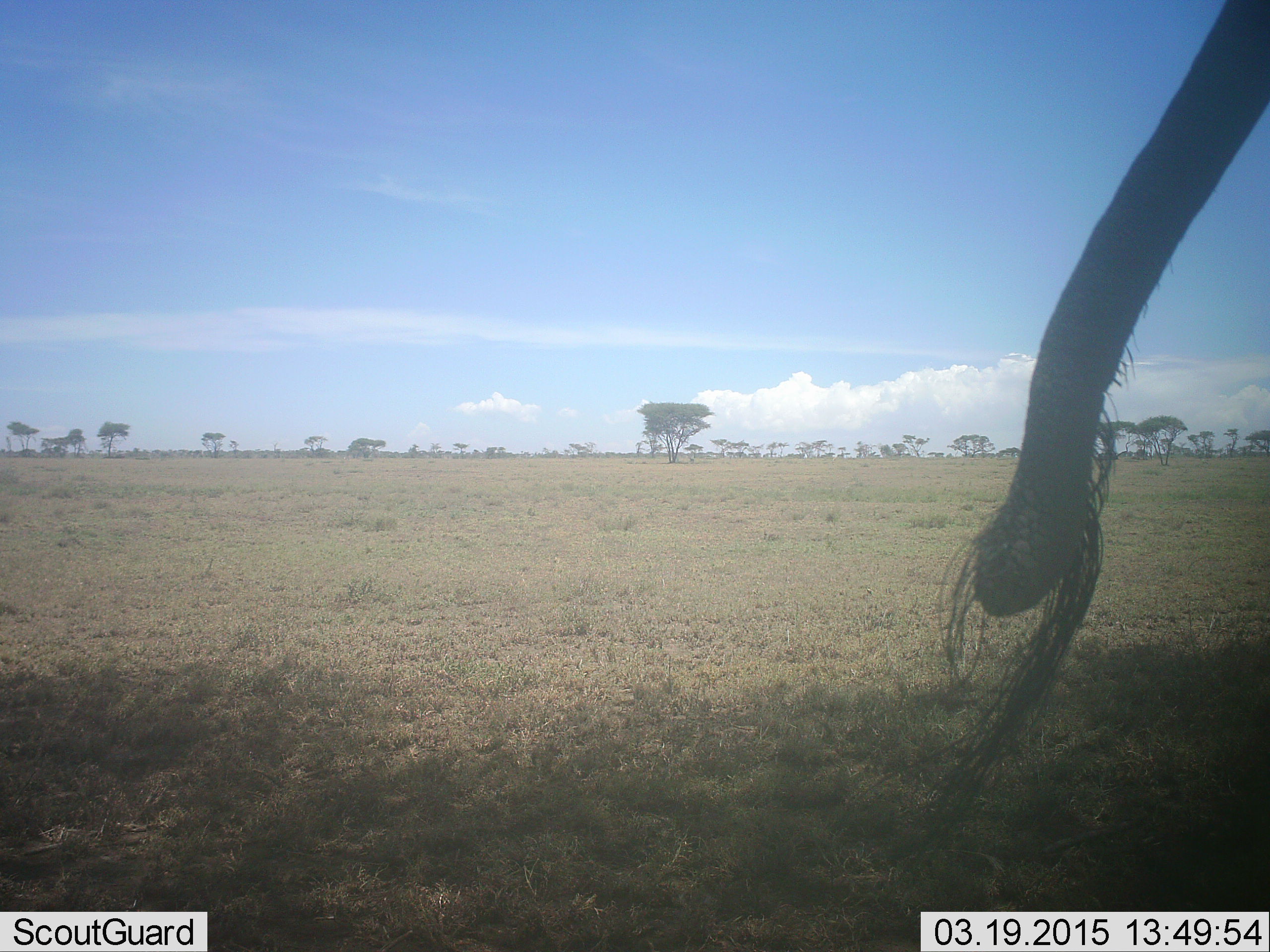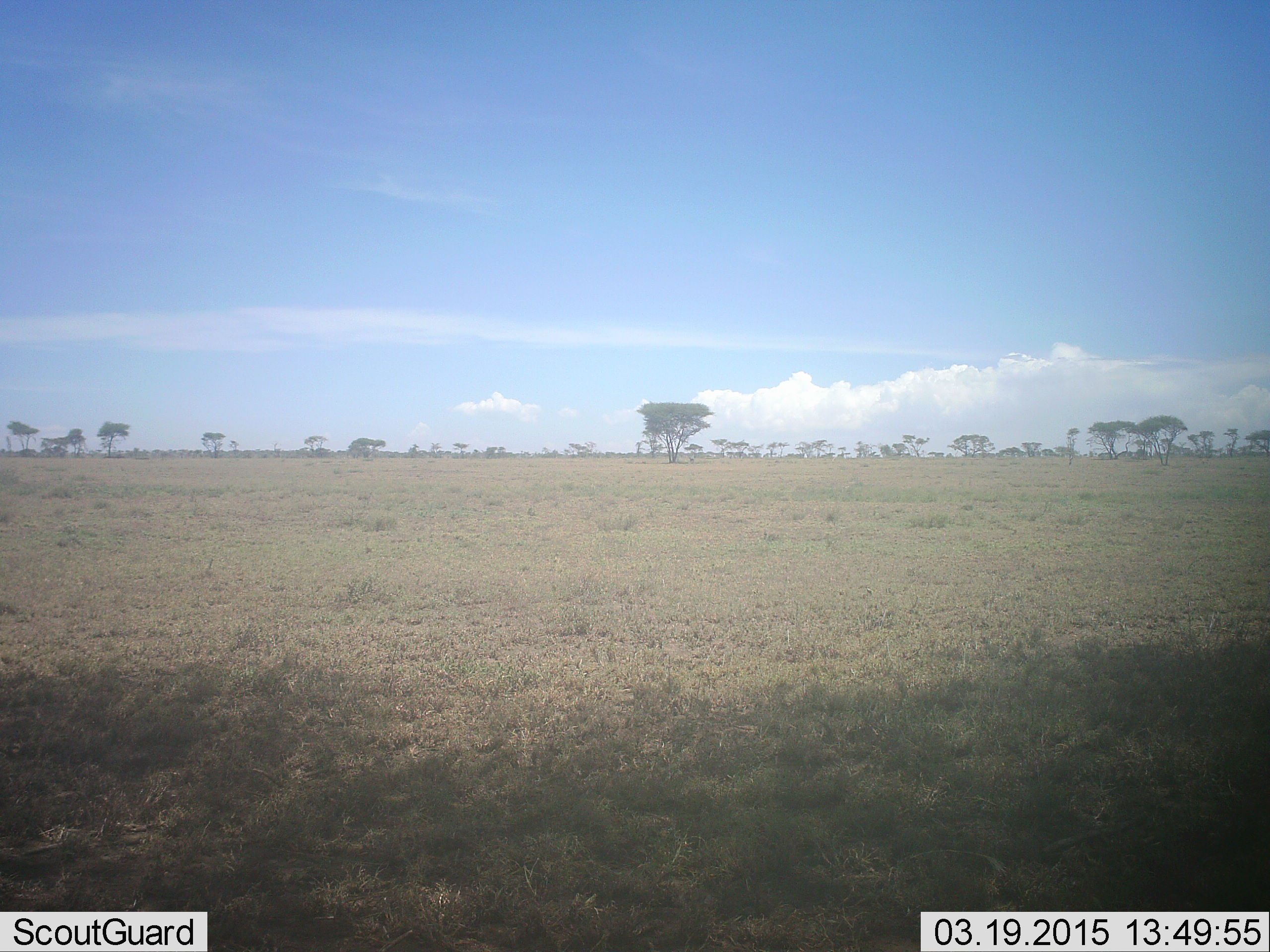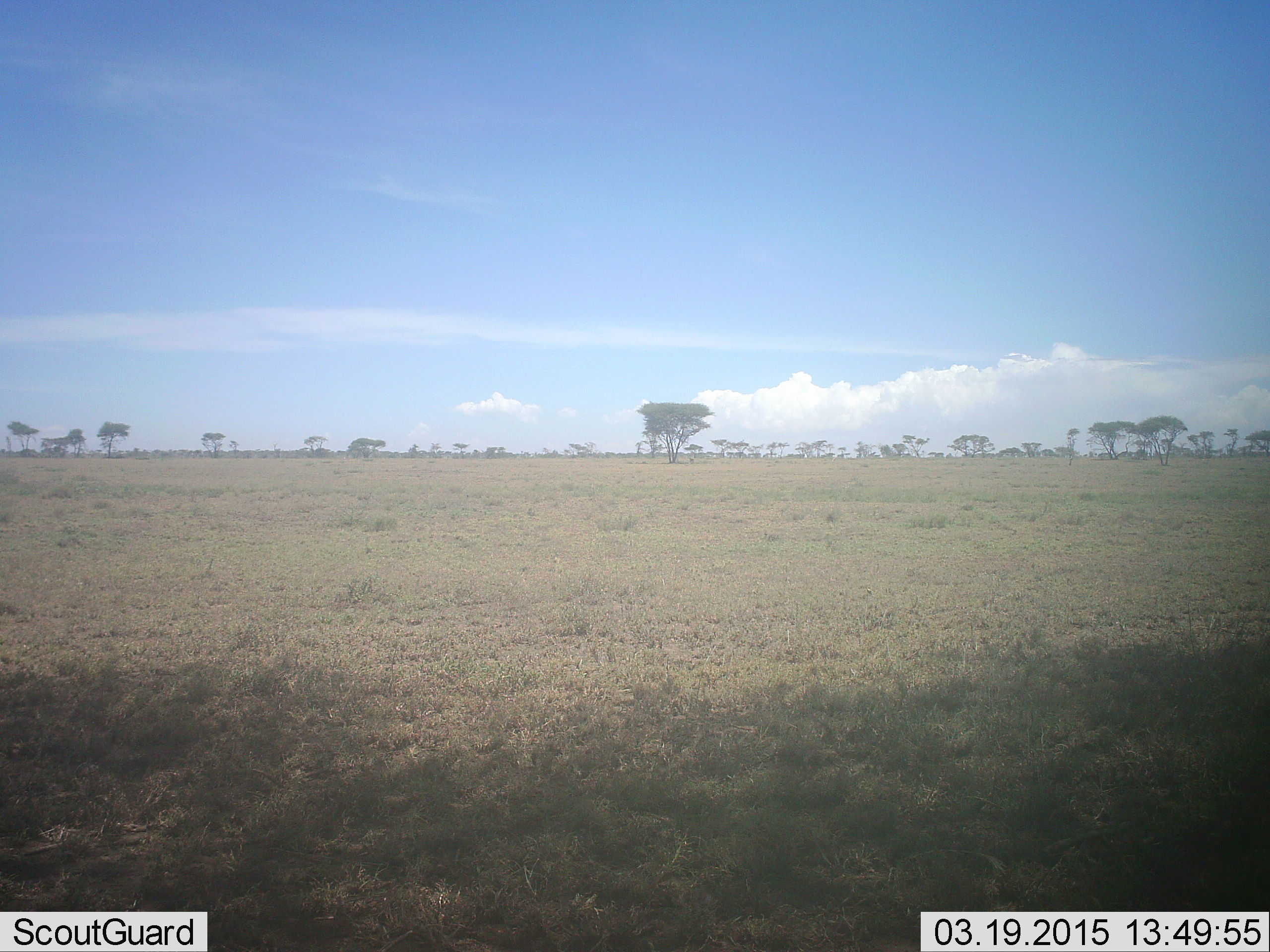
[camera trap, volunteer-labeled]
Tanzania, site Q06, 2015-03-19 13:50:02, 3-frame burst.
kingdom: Animalia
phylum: Chordata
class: Mammalia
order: Proboscidea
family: Elephantidae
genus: Loxodonta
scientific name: Loxodonta africana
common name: african bush elephant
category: elephant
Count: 1.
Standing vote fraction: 70%.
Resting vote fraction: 0%.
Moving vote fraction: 30%.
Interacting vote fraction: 10%.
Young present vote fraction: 0%.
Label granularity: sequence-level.